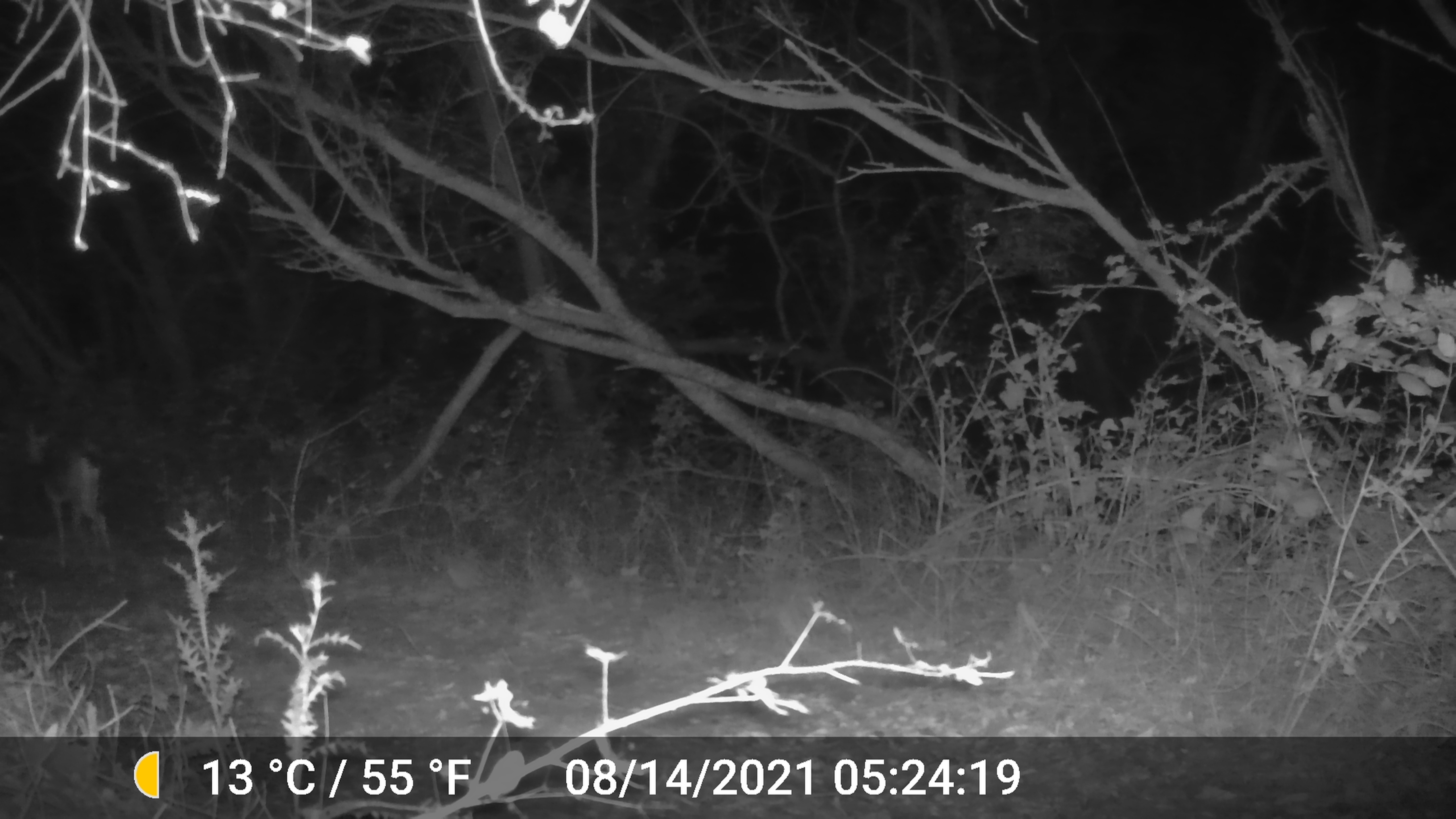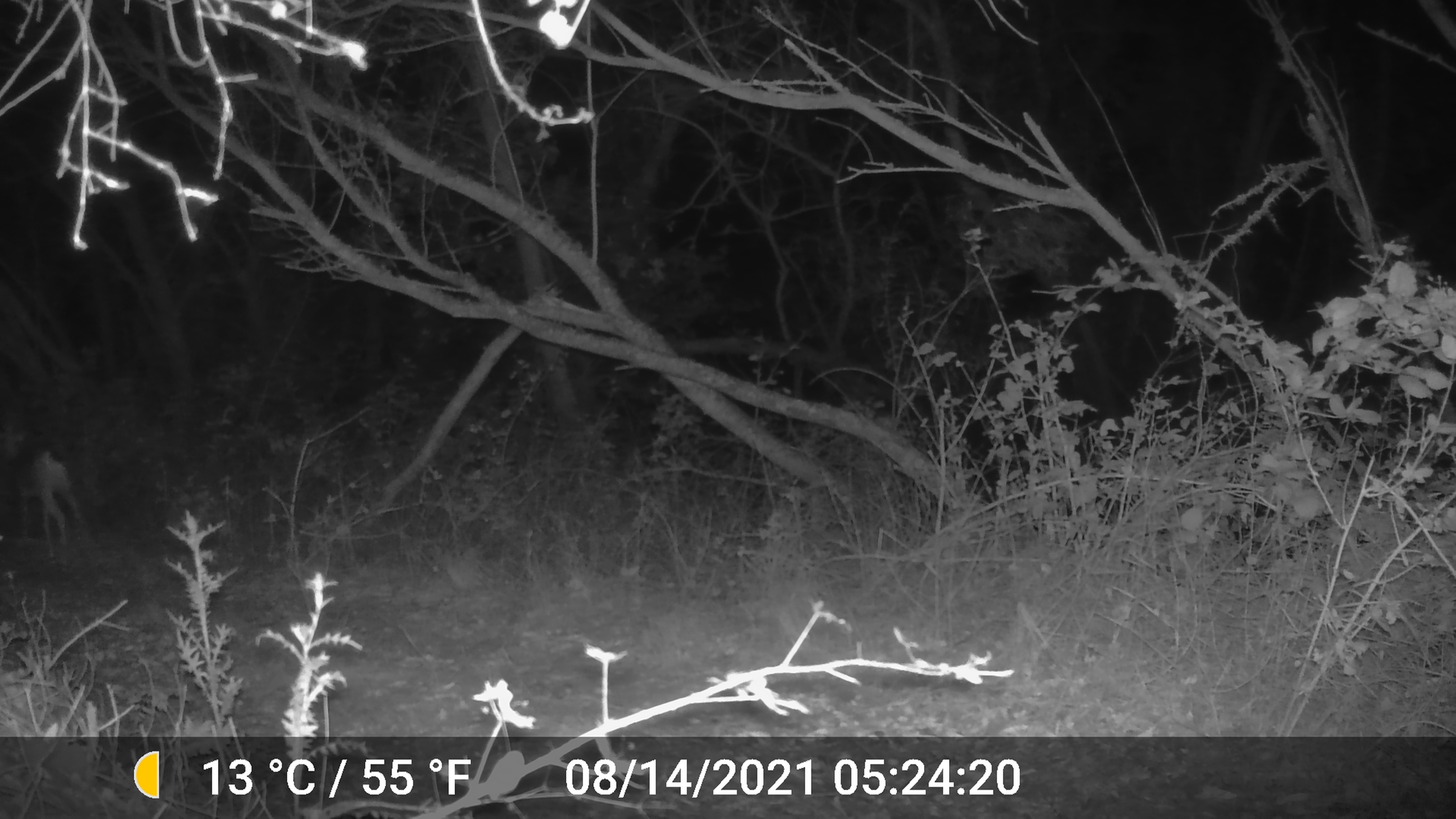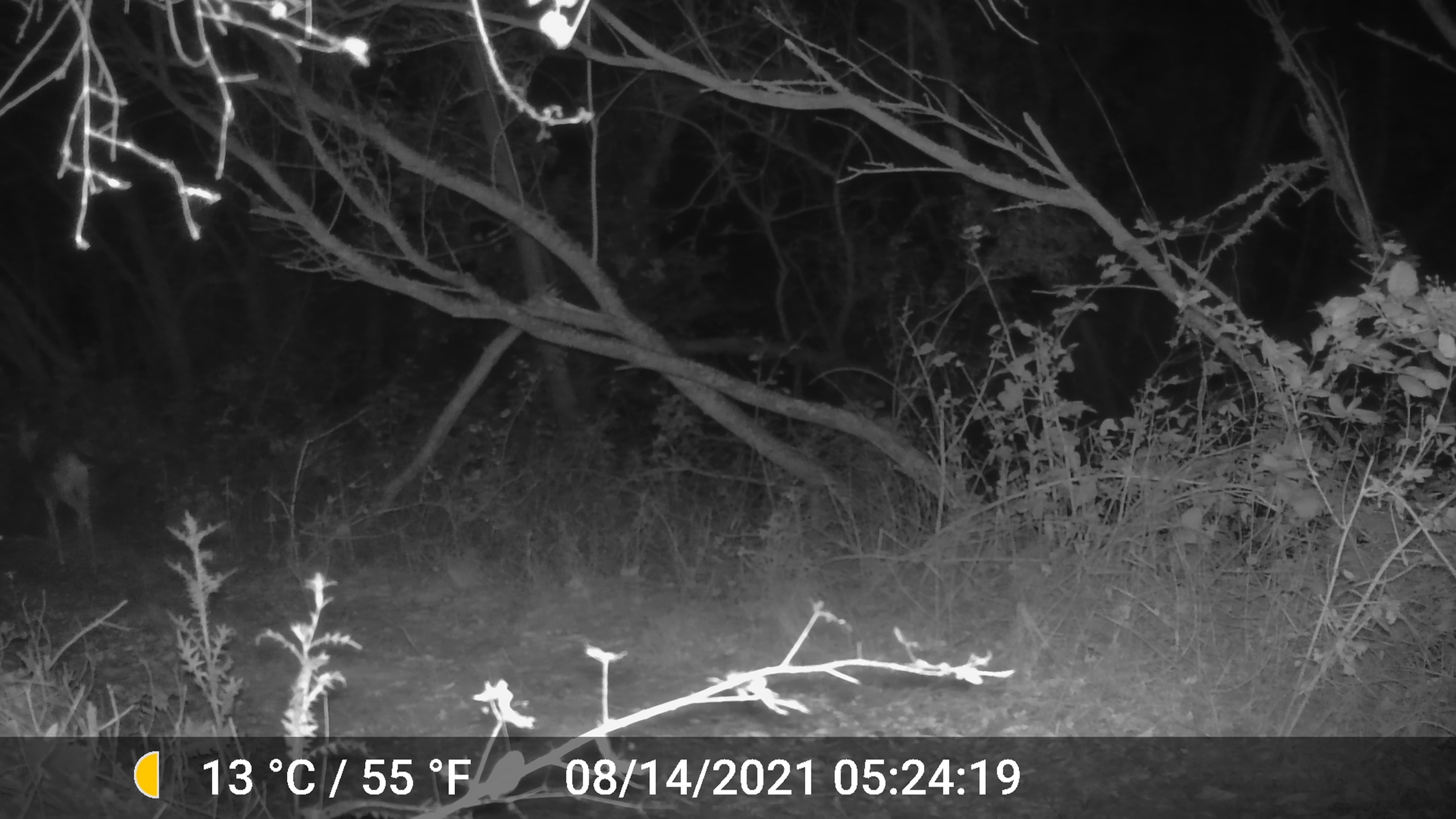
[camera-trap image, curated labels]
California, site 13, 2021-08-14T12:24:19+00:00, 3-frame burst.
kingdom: Animalia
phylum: Chordata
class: Mammalia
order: Artiodactyla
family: Cervidae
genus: Odocoileus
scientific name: Odocoileus hemionus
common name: mule deer